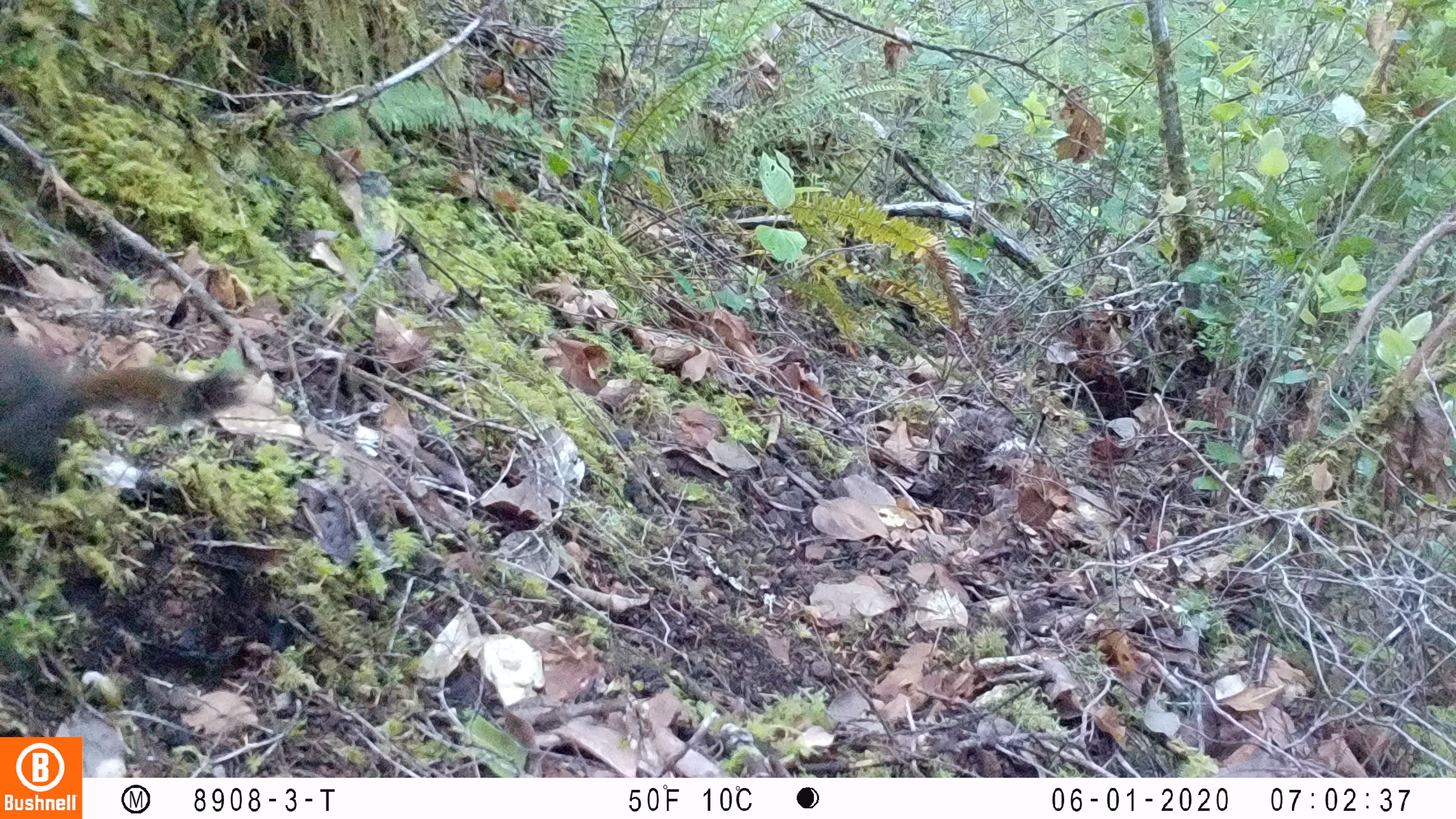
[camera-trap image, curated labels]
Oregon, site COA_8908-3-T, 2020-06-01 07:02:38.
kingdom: Animalia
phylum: Chordata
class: Mammalia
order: Rodentia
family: Sciuridae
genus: Tamiasciurus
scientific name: Tamiasciurus douglasii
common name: douglas squirrel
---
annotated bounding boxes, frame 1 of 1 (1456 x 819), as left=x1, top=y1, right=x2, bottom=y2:
douglas squirrel: left=0, top=337, right=227, bottom=474